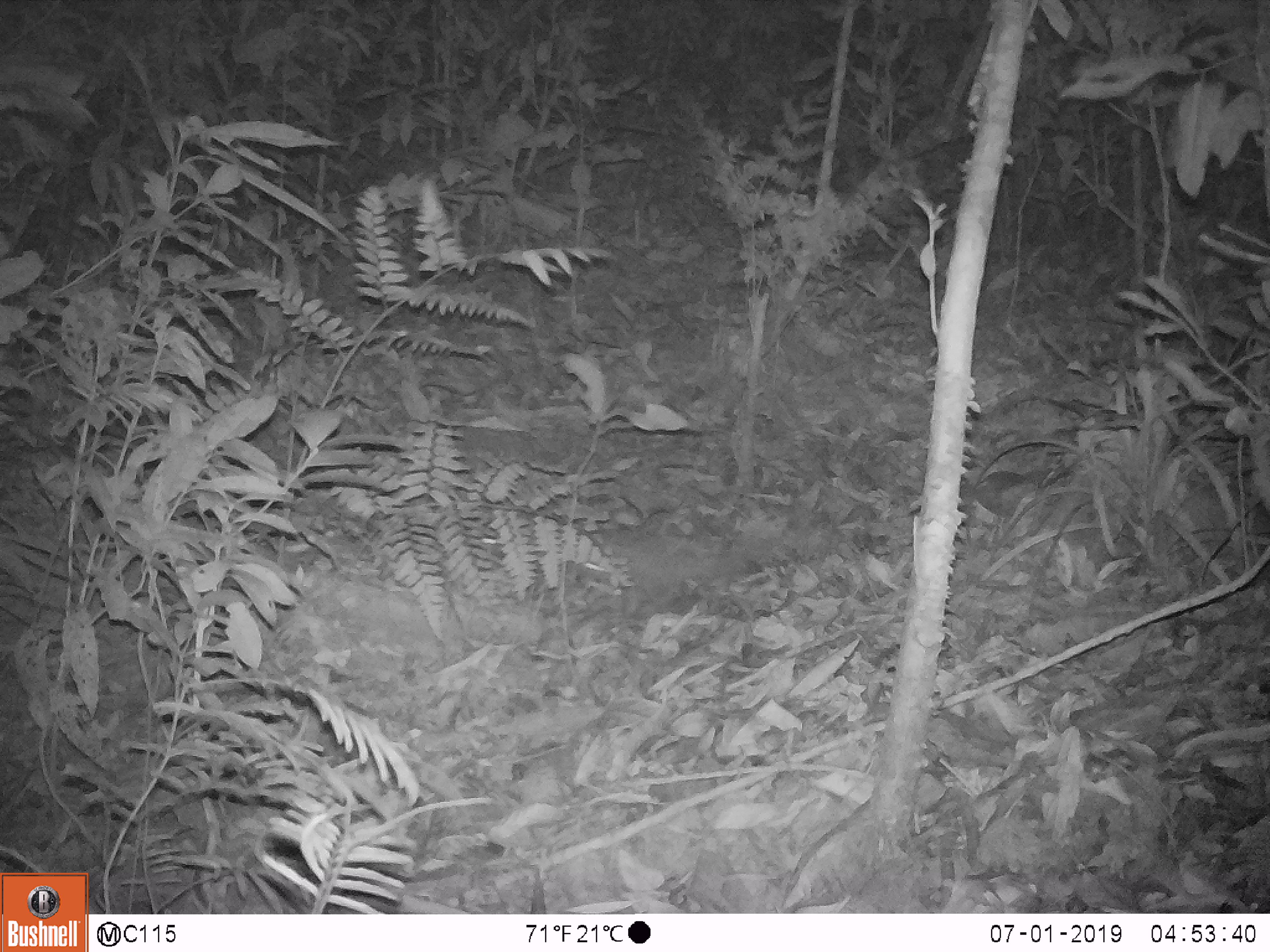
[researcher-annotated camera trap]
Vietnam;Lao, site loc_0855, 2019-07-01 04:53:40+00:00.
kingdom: Animalia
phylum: Chordata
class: Mammalia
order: Rodentia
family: Muridae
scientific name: Muridae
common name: old-world mice and rats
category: unidentified murid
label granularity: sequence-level